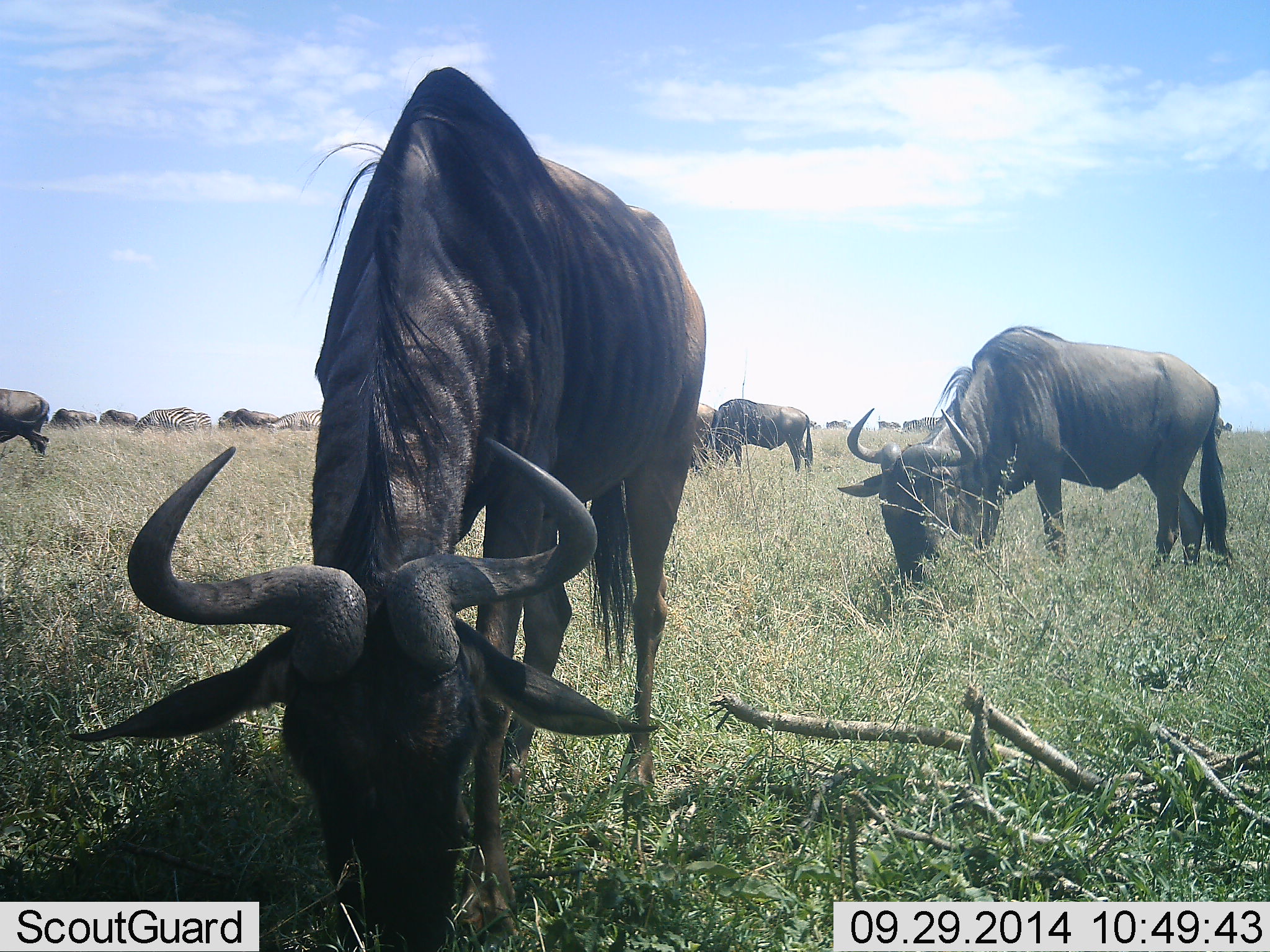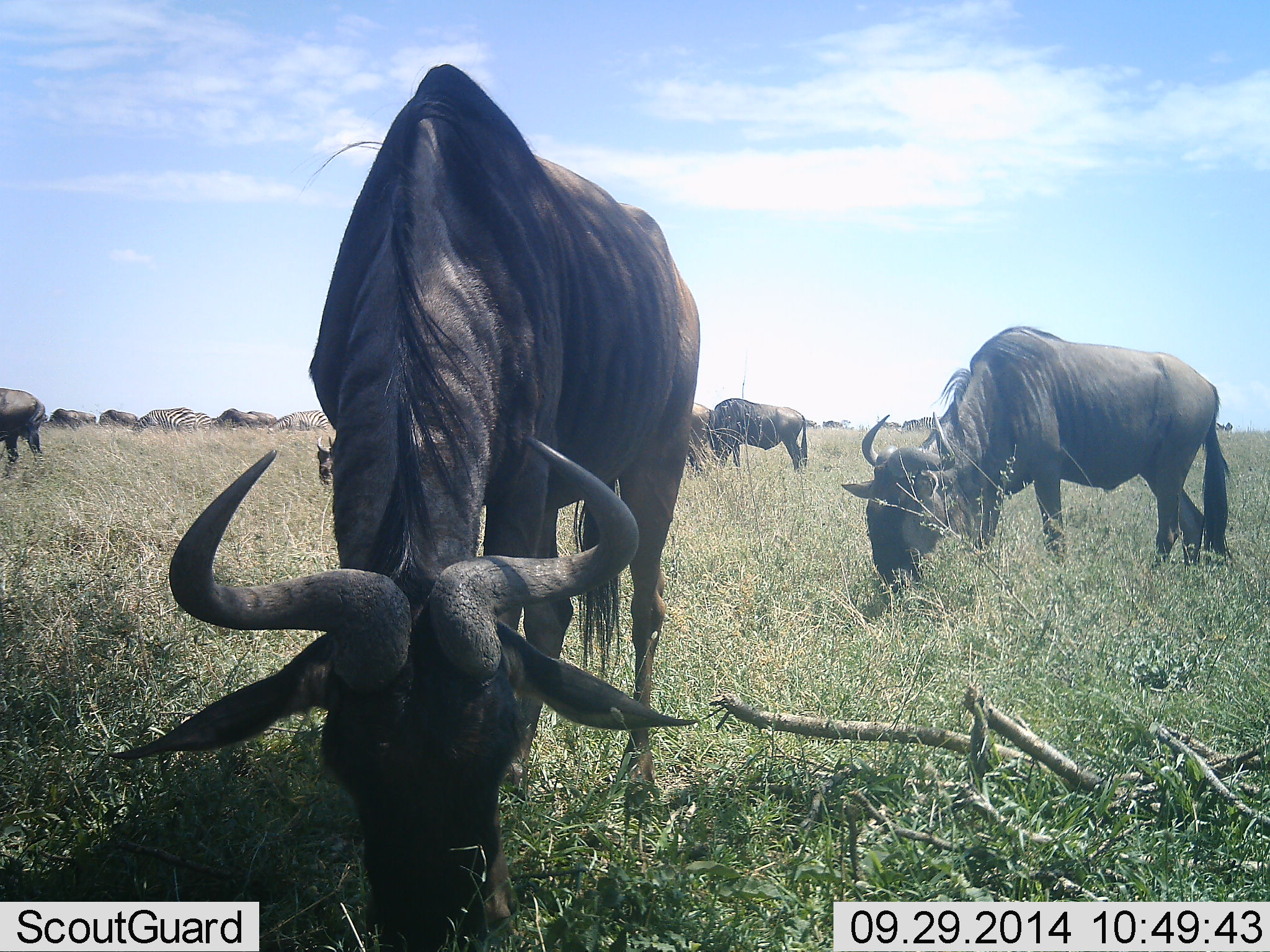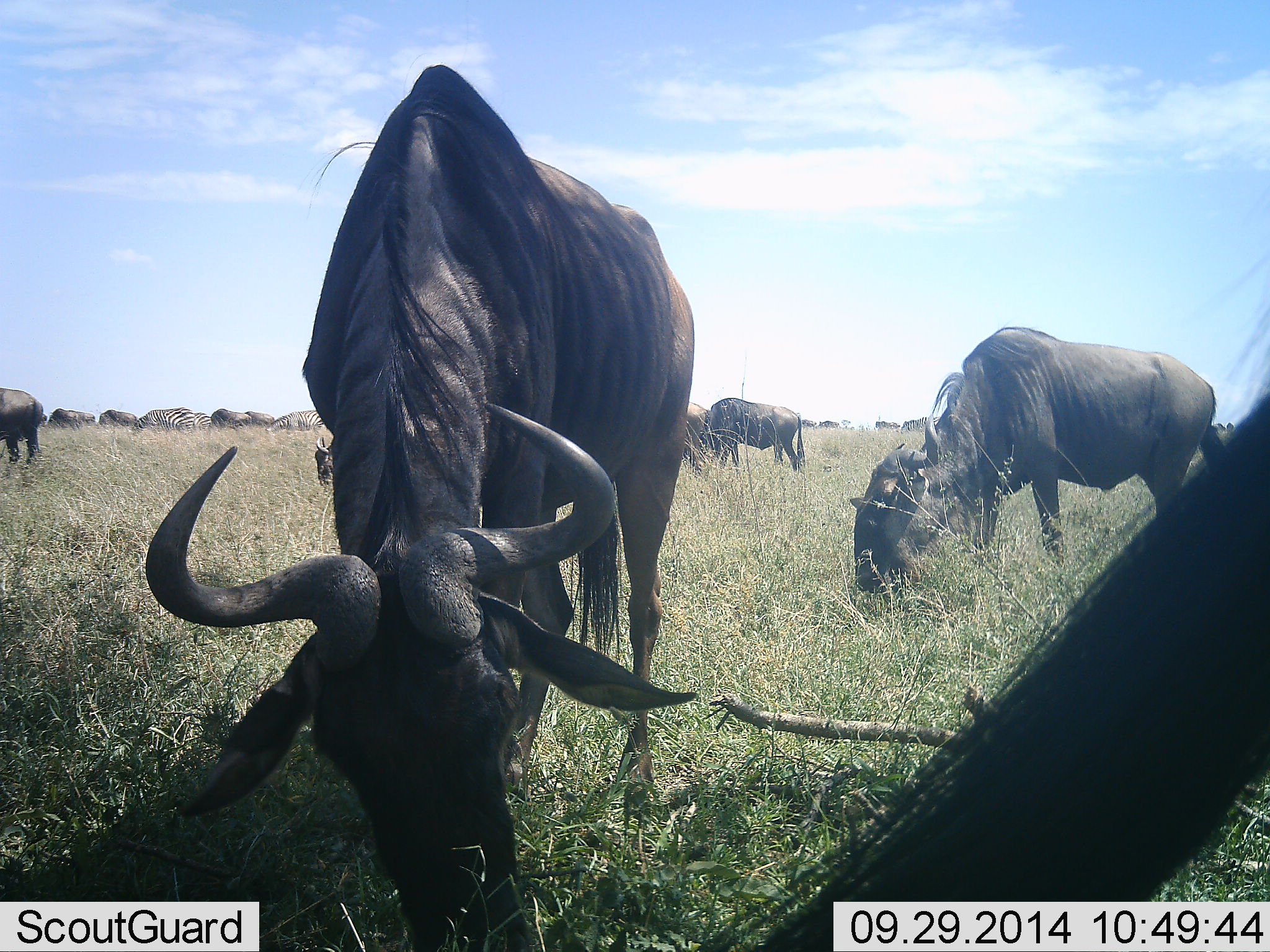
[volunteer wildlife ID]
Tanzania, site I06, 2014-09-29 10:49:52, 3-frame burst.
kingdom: Animalia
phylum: Chordata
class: Mammalia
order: Artiodactyla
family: Bovidae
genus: Connochaetes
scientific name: Connochaetes taurinus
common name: blue wildebeest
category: wildebeest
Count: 9.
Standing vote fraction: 18%.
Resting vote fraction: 0%.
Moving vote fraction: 18%.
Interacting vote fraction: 0%.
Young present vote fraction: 0%.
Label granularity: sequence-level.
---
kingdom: Animalia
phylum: Chordata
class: Mammalia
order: Perissodactyla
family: Equidae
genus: Equus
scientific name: Equus quagga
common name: plains zebra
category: zebra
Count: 3.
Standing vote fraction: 20%.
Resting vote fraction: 0%.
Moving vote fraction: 0%.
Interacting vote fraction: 0%.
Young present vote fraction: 0%.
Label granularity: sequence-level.